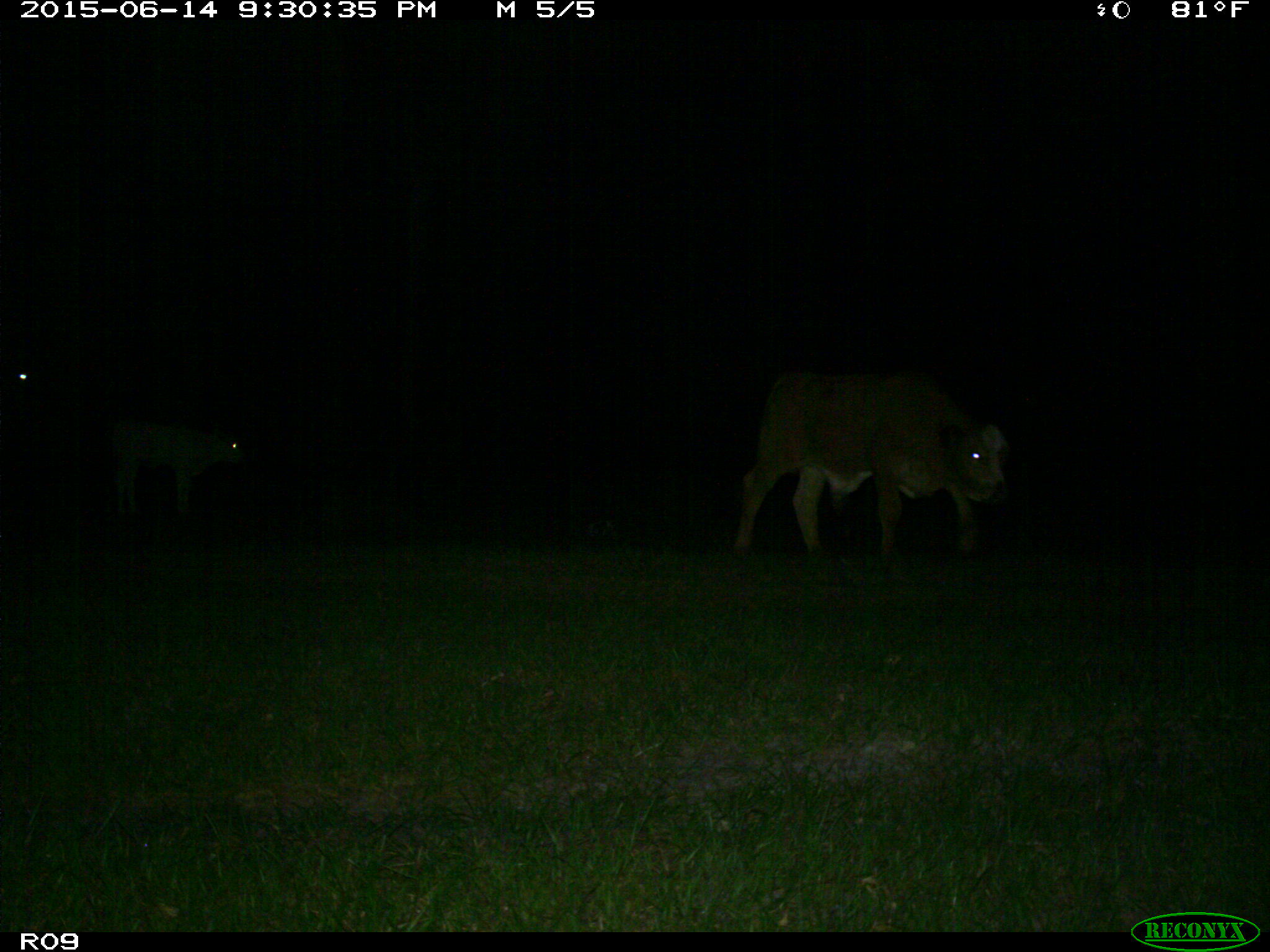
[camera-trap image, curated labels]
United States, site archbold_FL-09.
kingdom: Animalia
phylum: Chordata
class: Mammalia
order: Artiodactyla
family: Bovidae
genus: Bos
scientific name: Bos taurus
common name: domestic cow